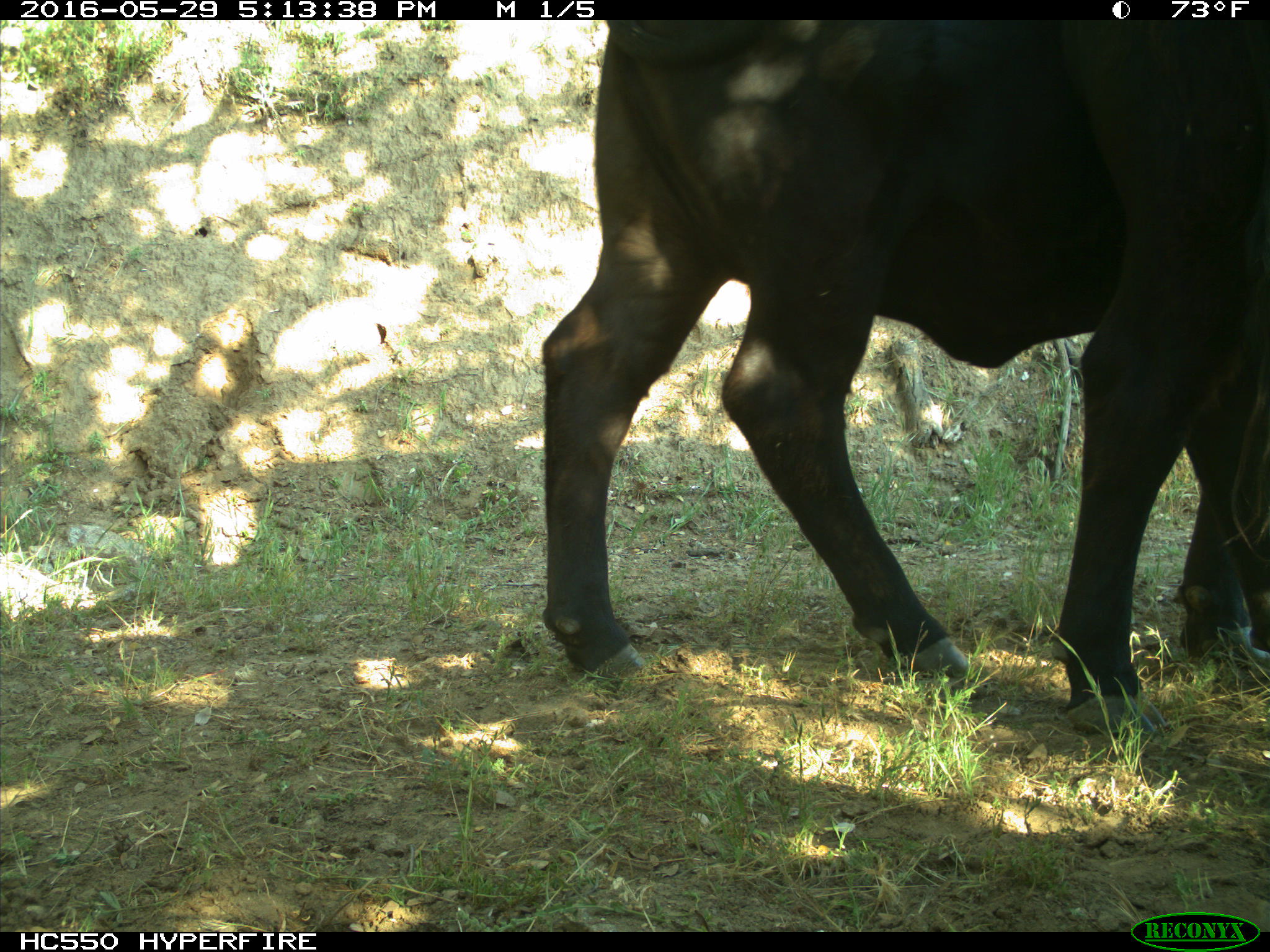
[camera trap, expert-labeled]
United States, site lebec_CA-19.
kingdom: Animalia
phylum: Chordata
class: Mammalia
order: Artiodactyla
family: Bovidae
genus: Bos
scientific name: Bos taurus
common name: domestic cow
Bos taurus (domestic cow).